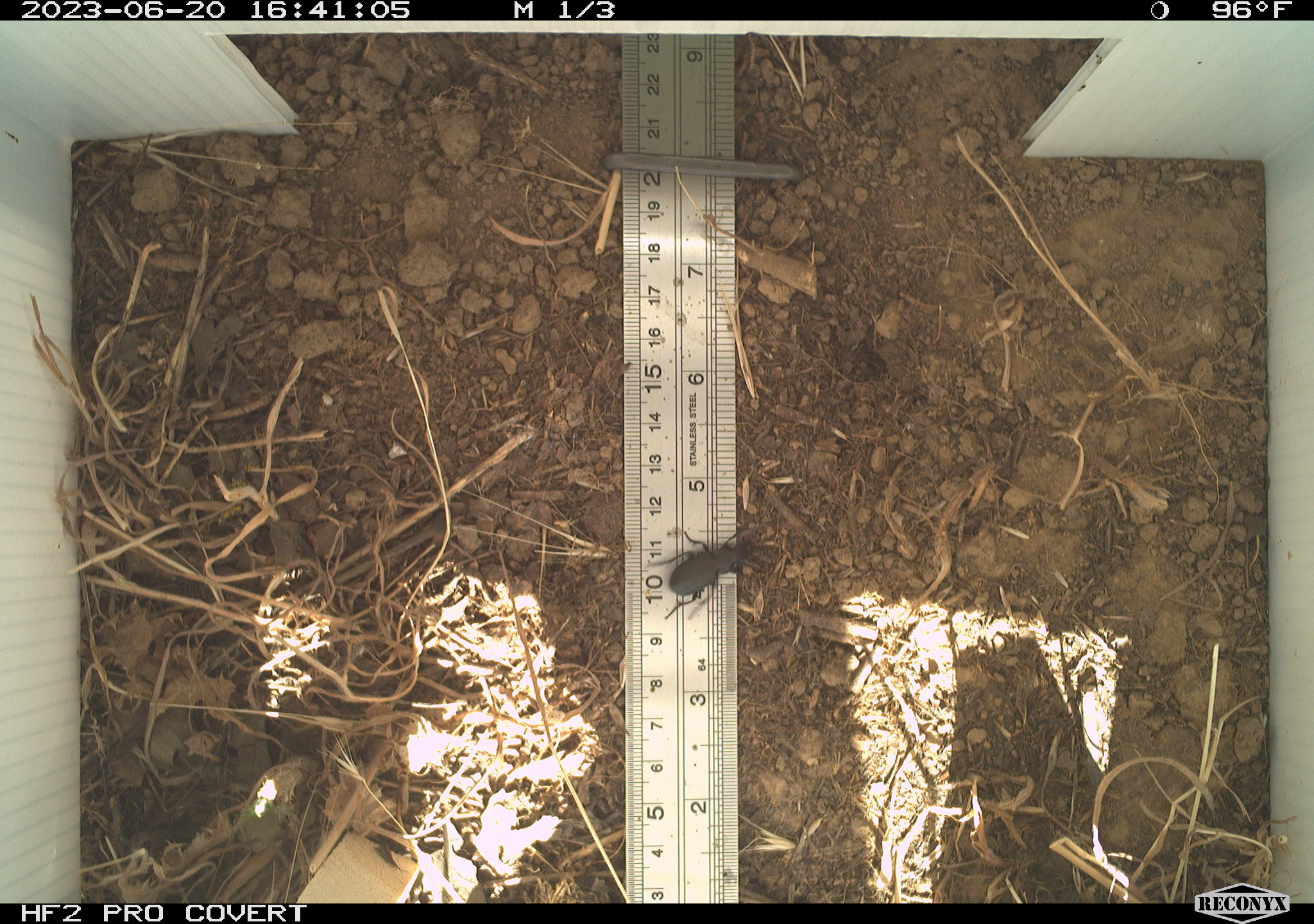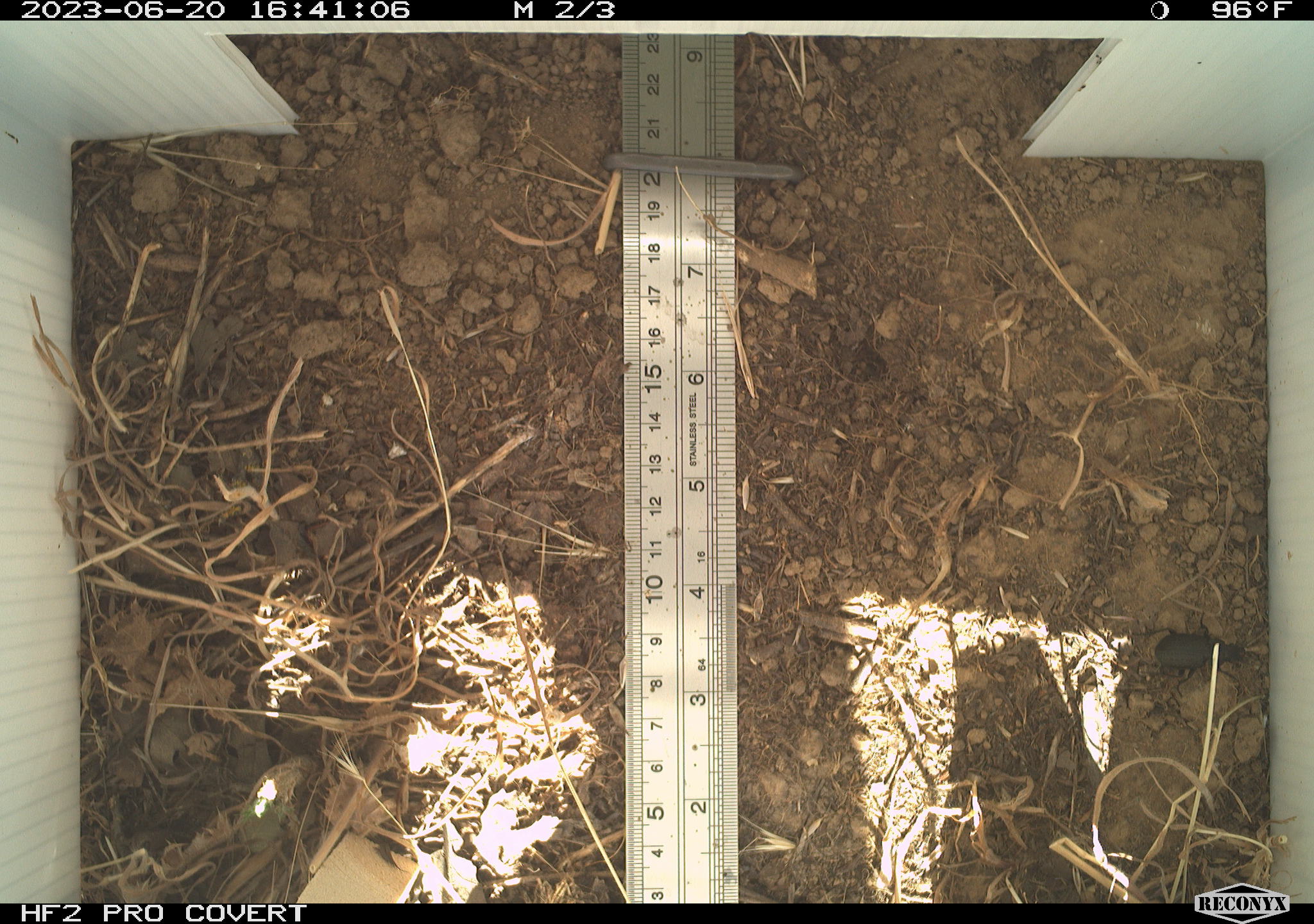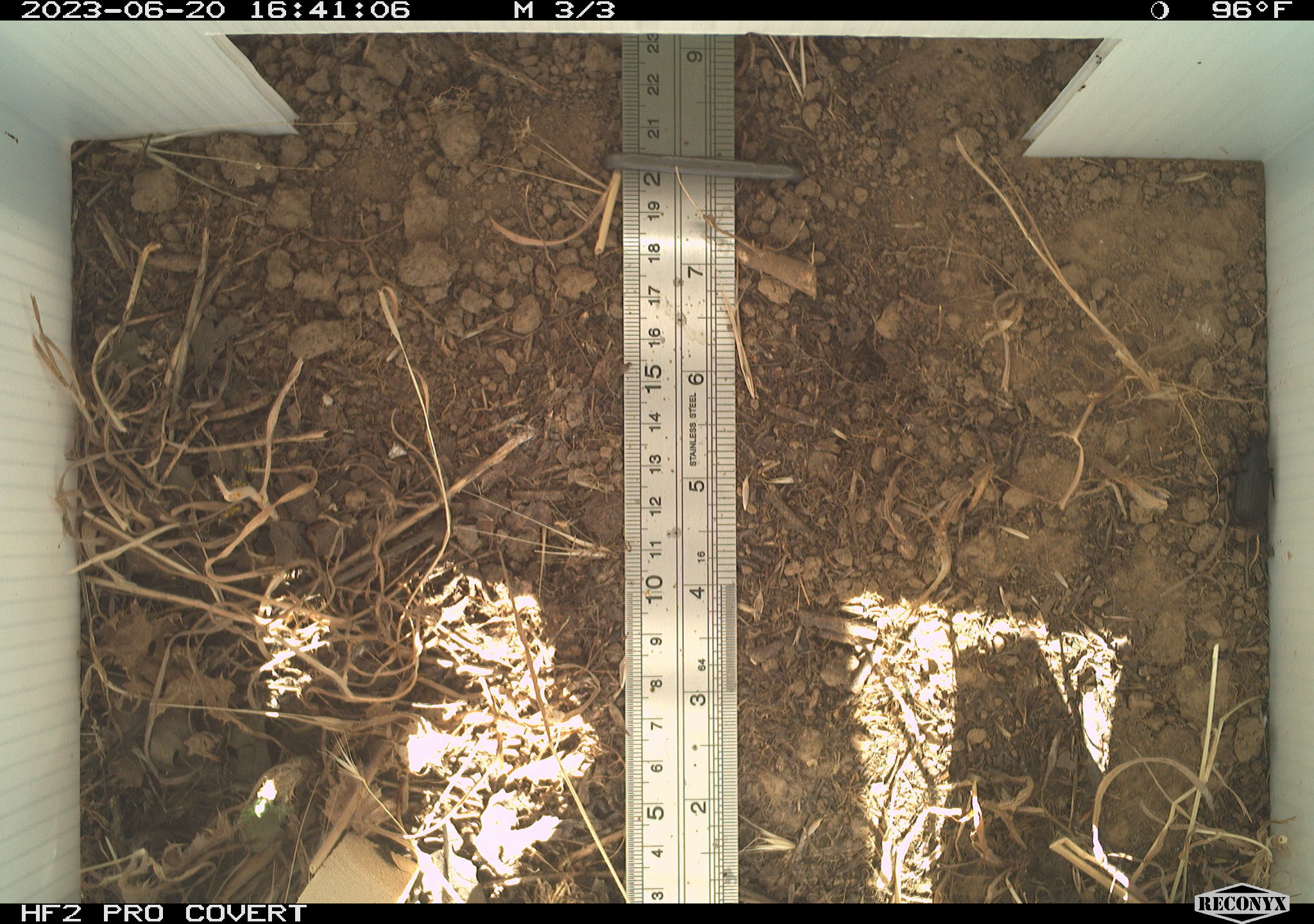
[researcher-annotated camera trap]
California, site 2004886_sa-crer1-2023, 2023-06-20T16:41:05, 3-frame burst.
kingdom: Animalia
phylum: Arthropoda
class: Insecta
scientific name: Insecta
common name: insect